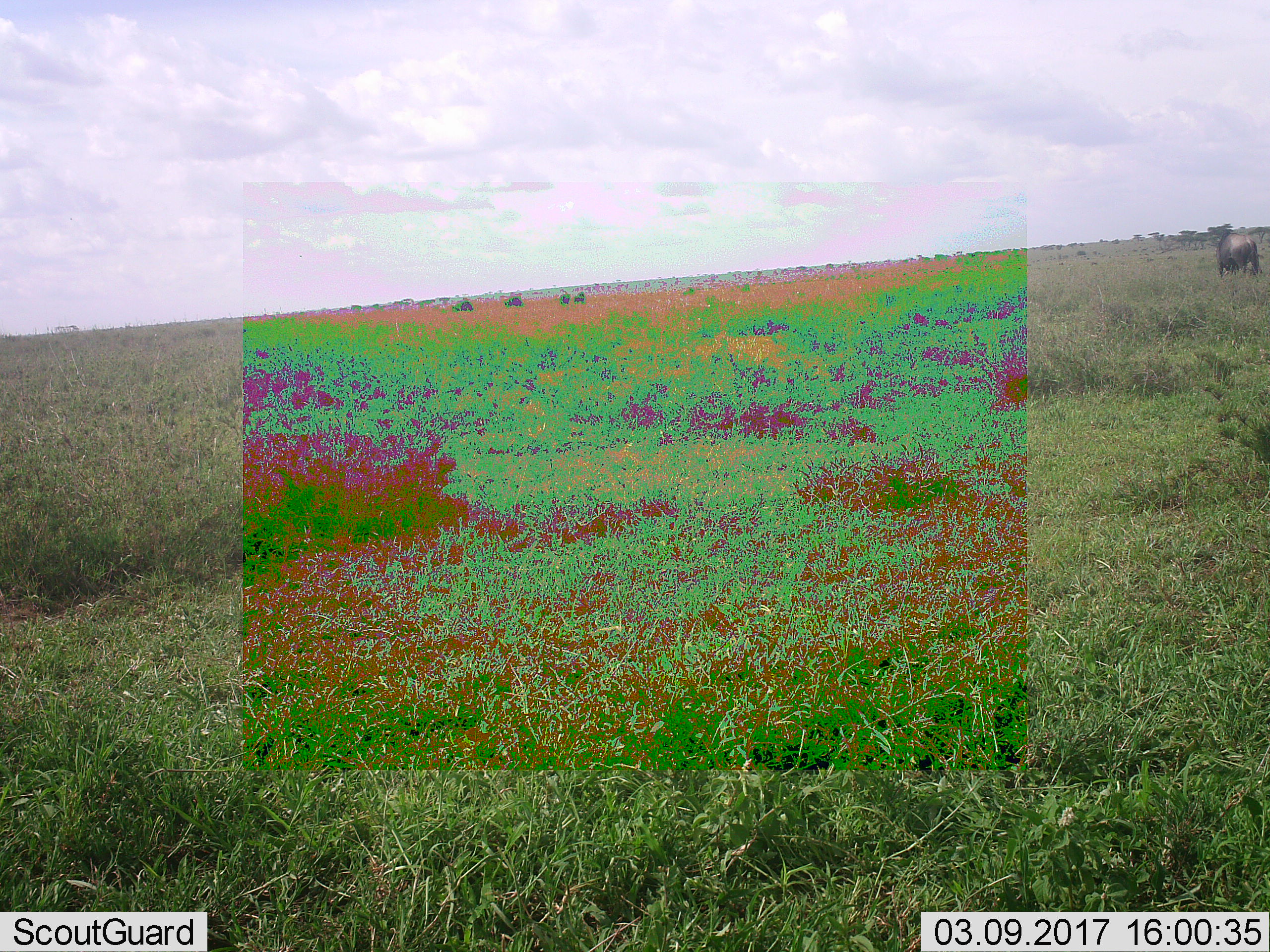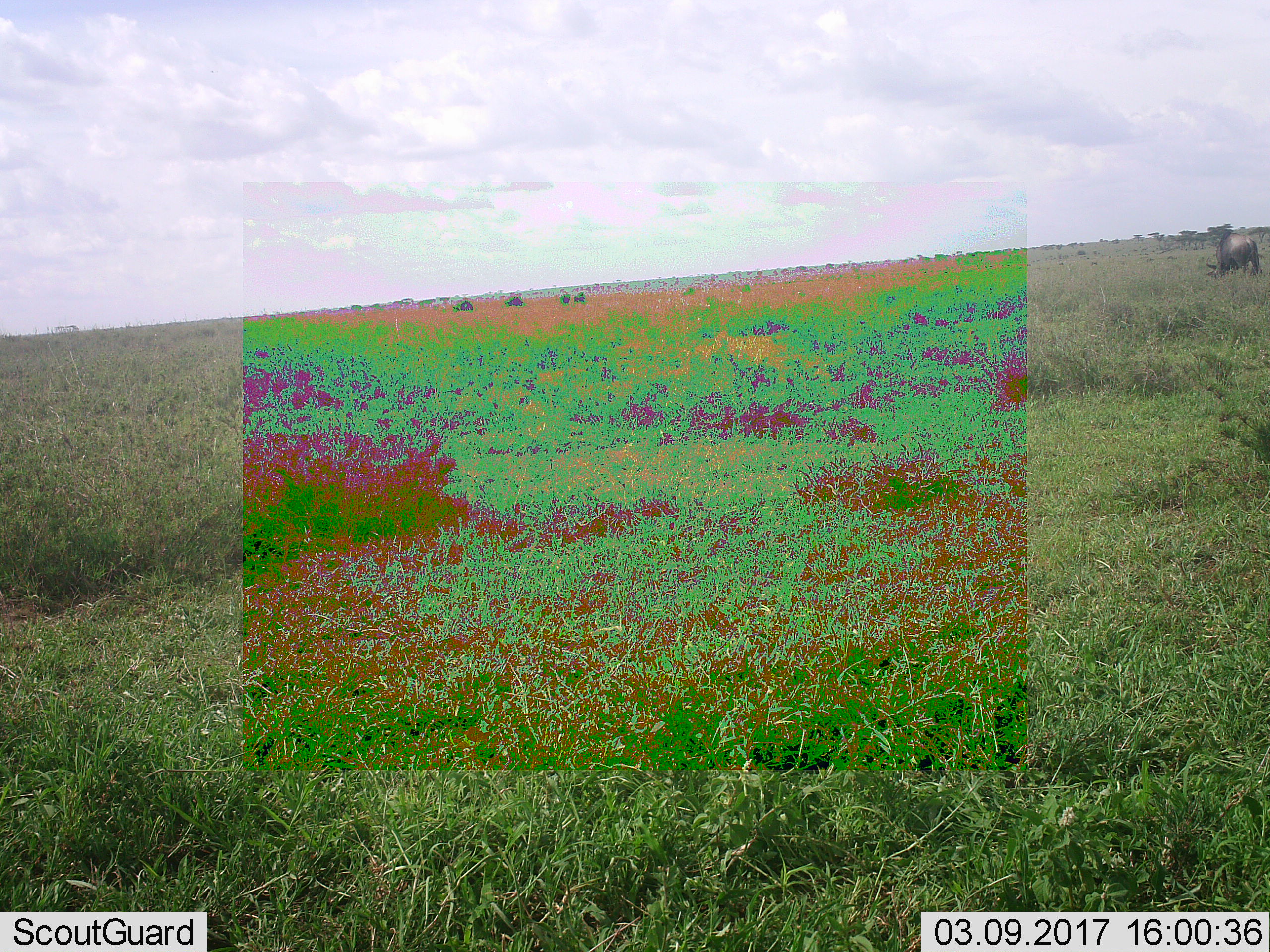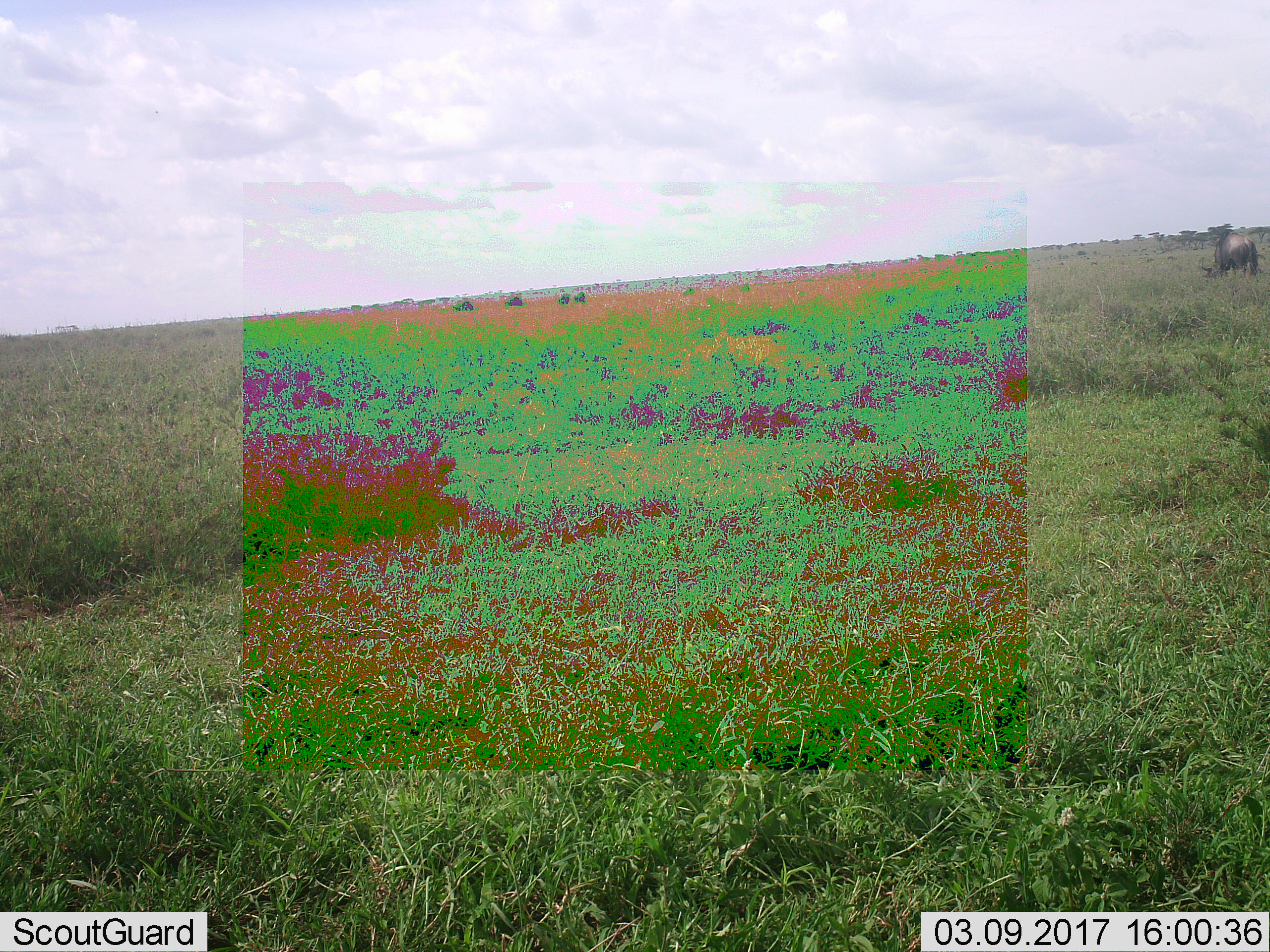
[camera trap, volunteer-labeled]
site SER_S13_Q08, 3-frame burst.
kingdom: Animalia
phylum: Chordata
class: Mammalia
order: Artiodactyla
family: Bovidae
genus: Connochaetes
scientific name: Connochaetes taurinus taurinus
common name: blue wildebeest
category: wildebeestblue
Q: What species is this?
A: Wildebeestblue (blue wildebeest) (Connochaetes taurinus taurinus).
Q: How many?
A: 5.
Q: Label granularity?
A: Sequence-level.